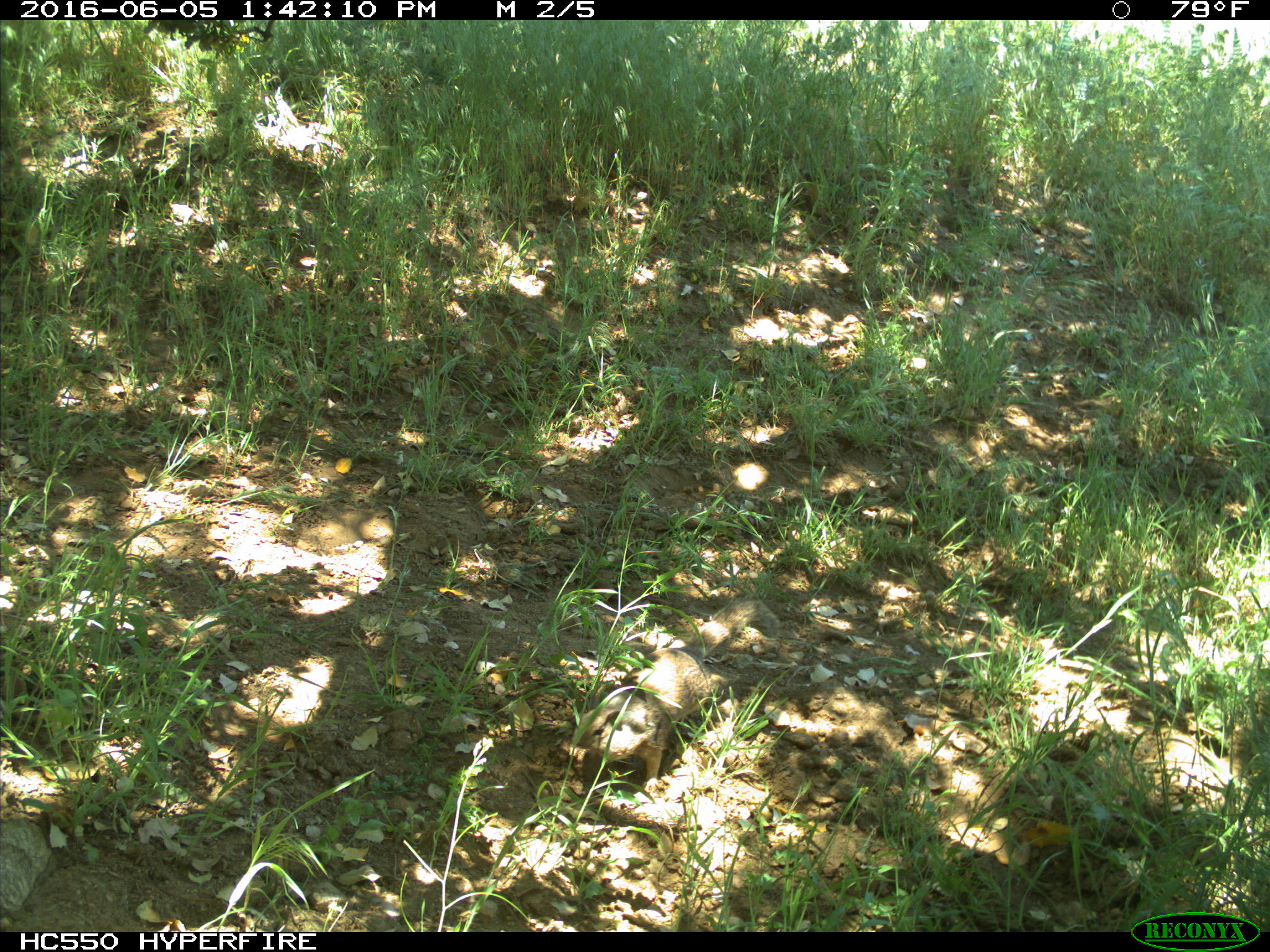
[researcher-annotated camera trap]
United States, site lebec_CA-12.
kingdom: Animalia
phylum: Chordata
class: Mammalia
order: Rodentia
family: Sciuridae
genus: Otospermophilus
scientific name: Otospermophilus beecheyi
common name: california ground squirrel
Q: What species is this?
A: Otospermophilus beecheyi (california ground squirrel).